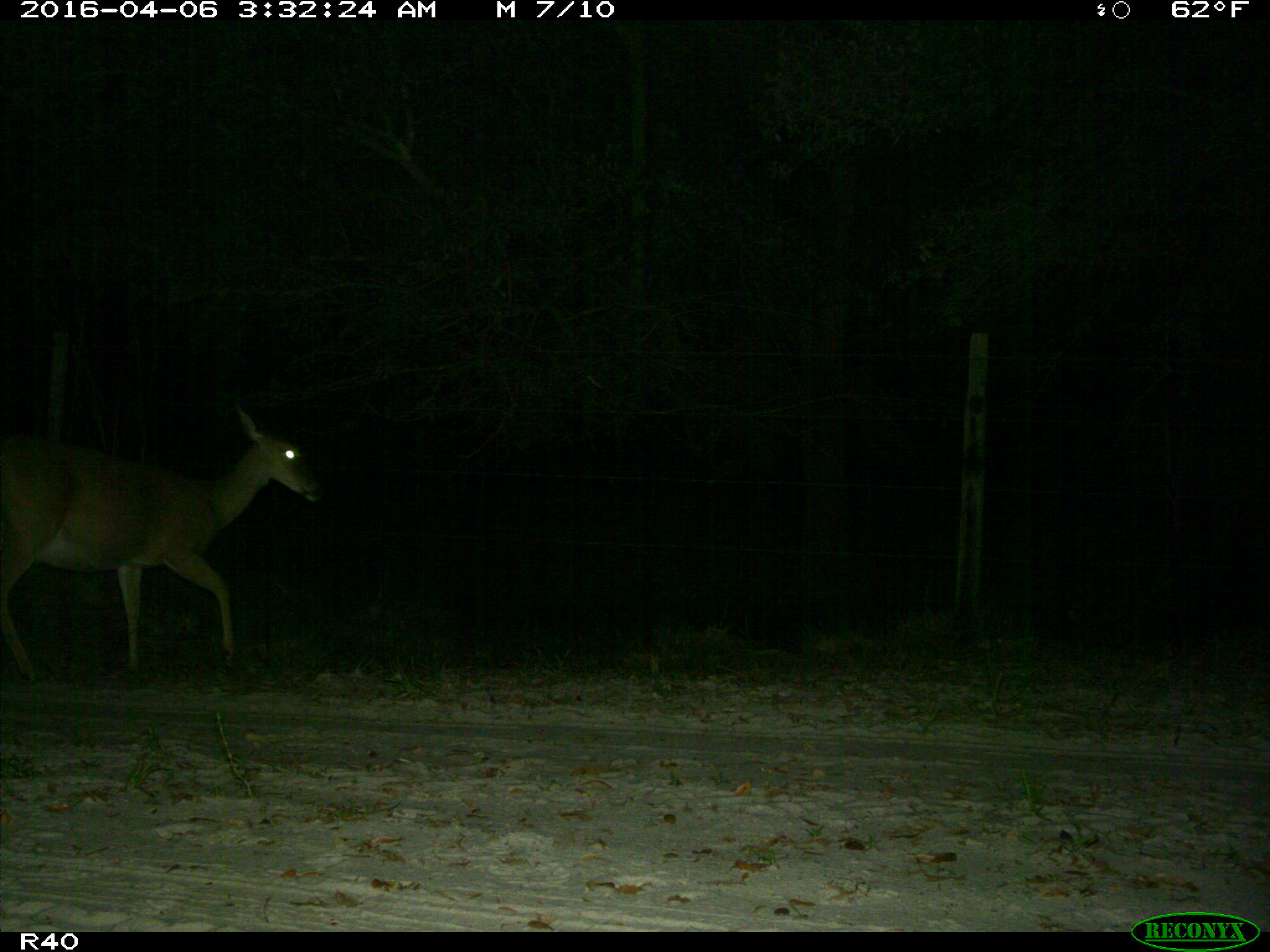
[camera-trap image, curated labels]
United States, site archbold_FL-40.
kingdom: Animalia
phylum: Chordata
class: Mammalia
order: Artiodactyla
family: Cervidae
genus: Odocoileus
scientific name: Odocoileus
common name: deer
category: unidentified deer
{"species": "unidentified deer (deer) (Odocoileus)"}